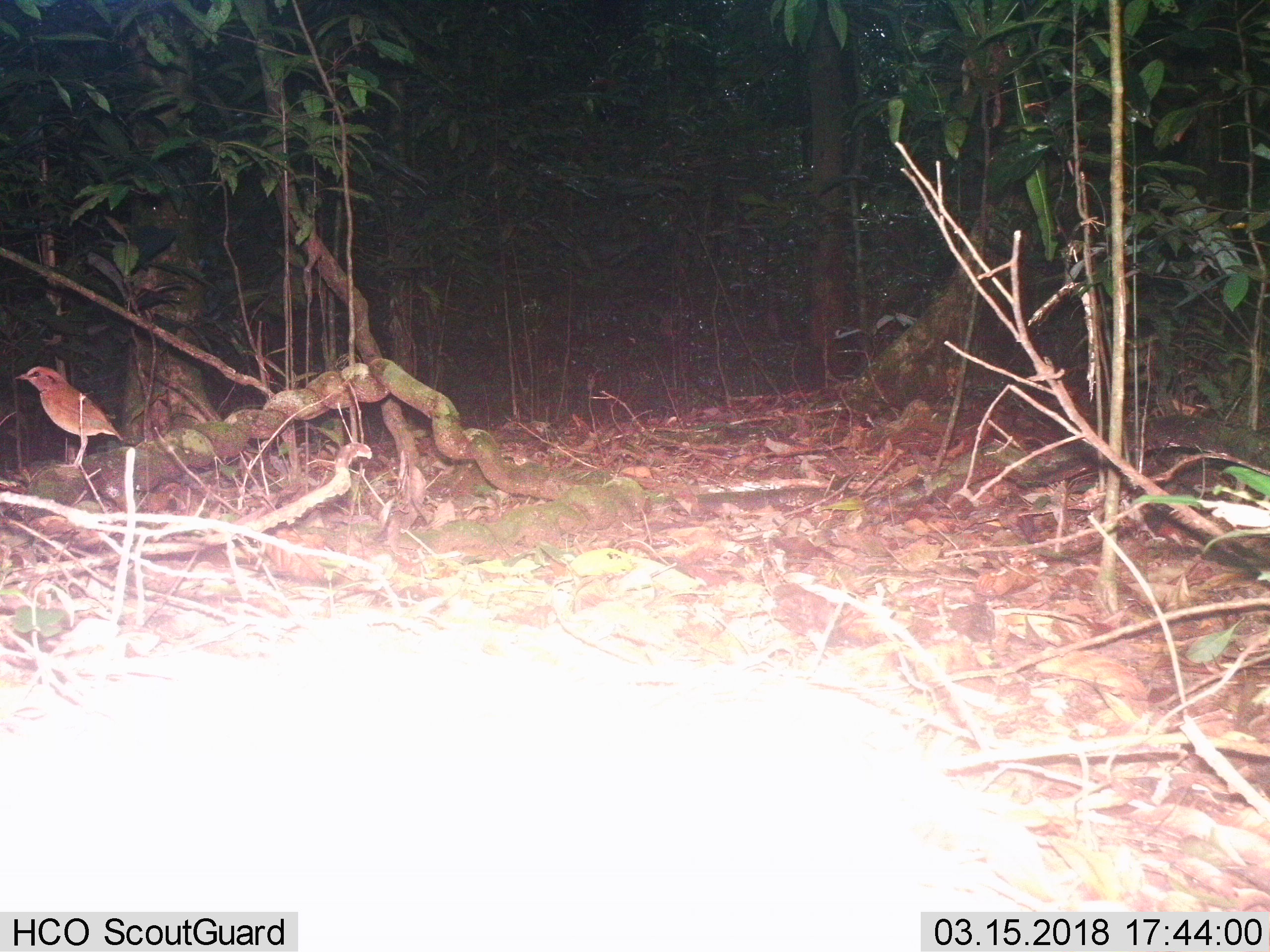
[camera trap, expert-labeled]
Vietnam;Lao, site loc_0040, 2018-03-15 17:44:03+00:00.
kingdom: Animalia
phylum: Chordata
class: Aves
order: Passeriformes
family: Pittidae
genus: Pitta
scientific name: Pitta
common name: typical pittas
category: unidentified pitta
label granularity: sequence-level